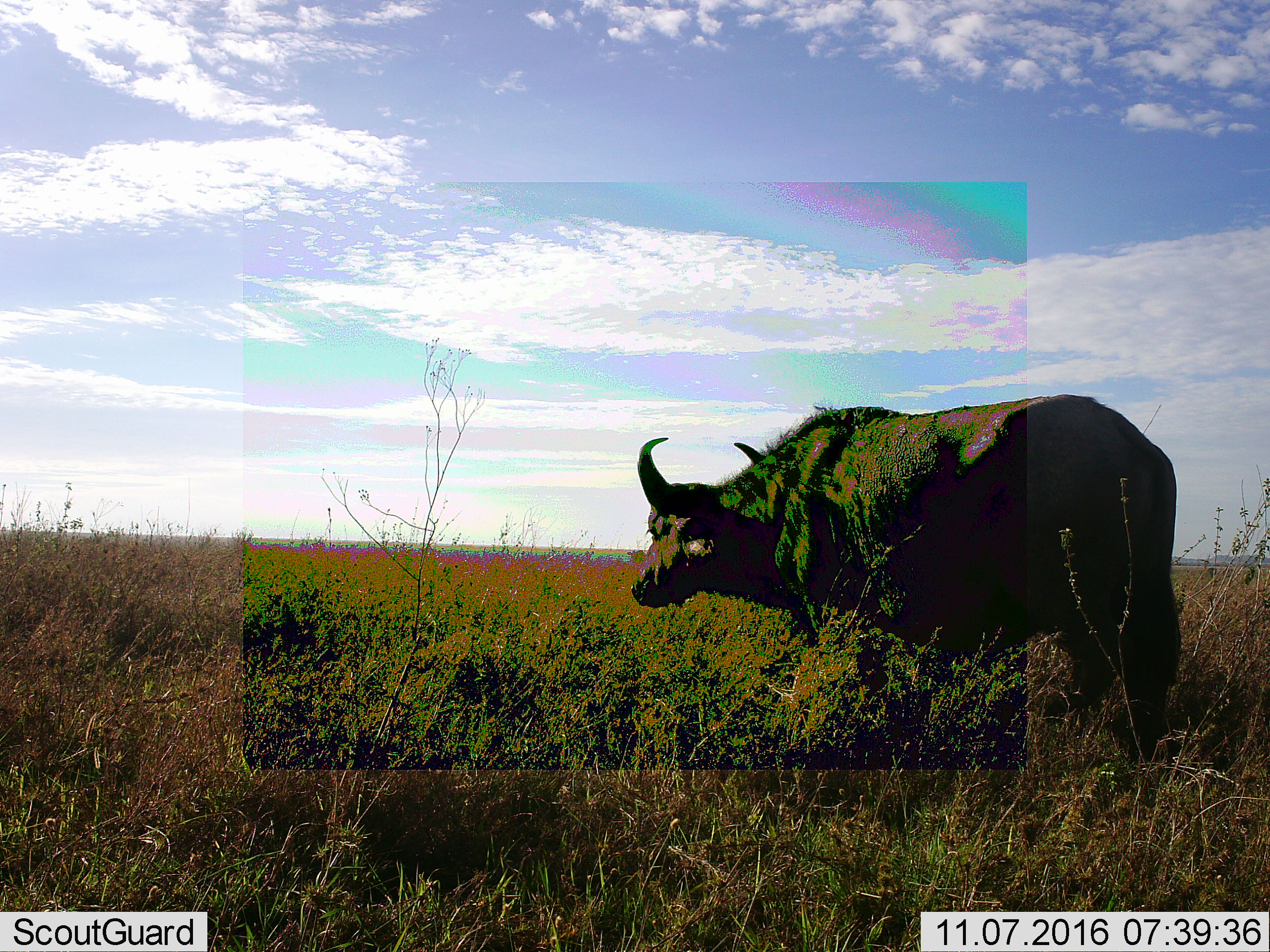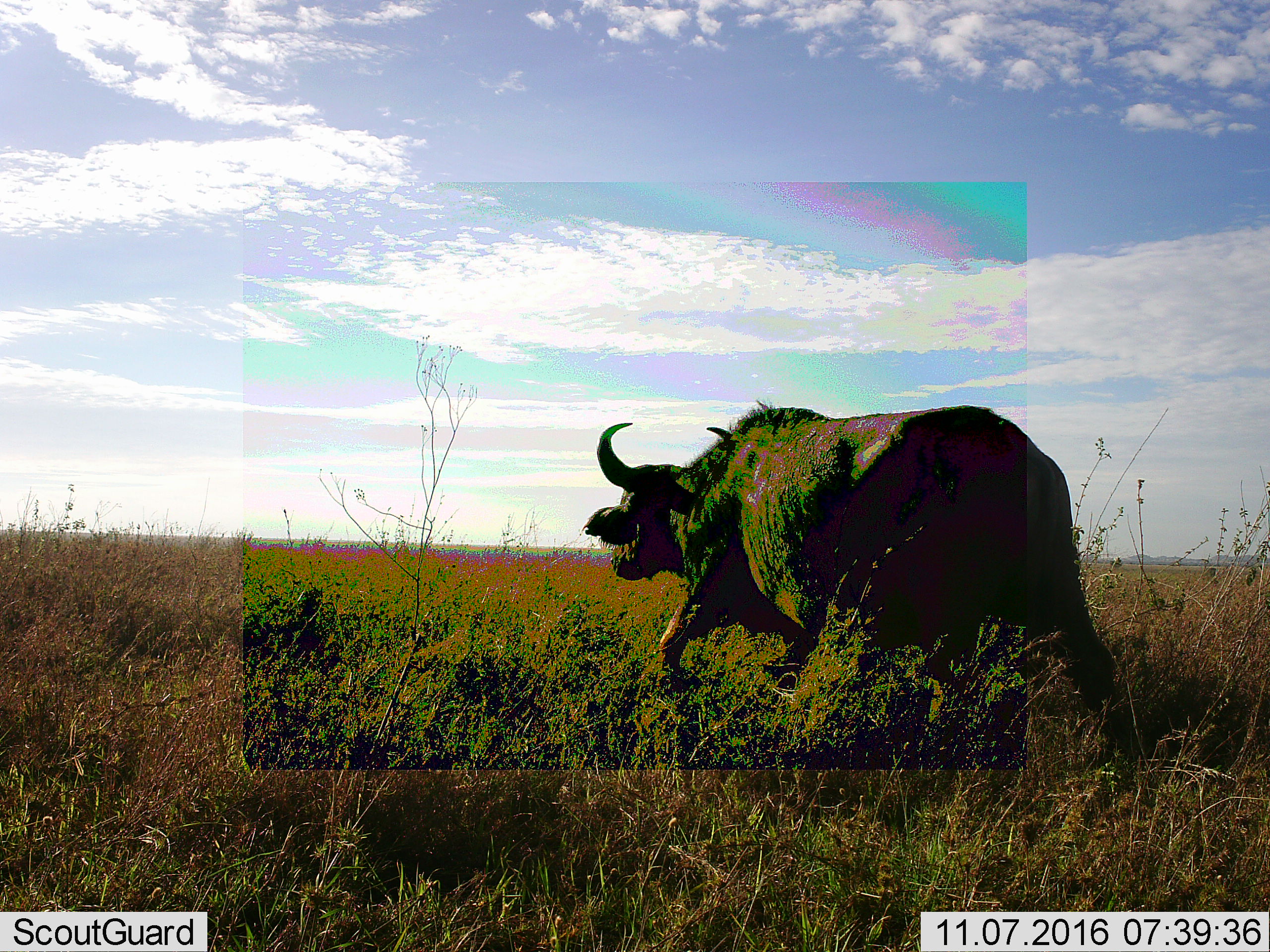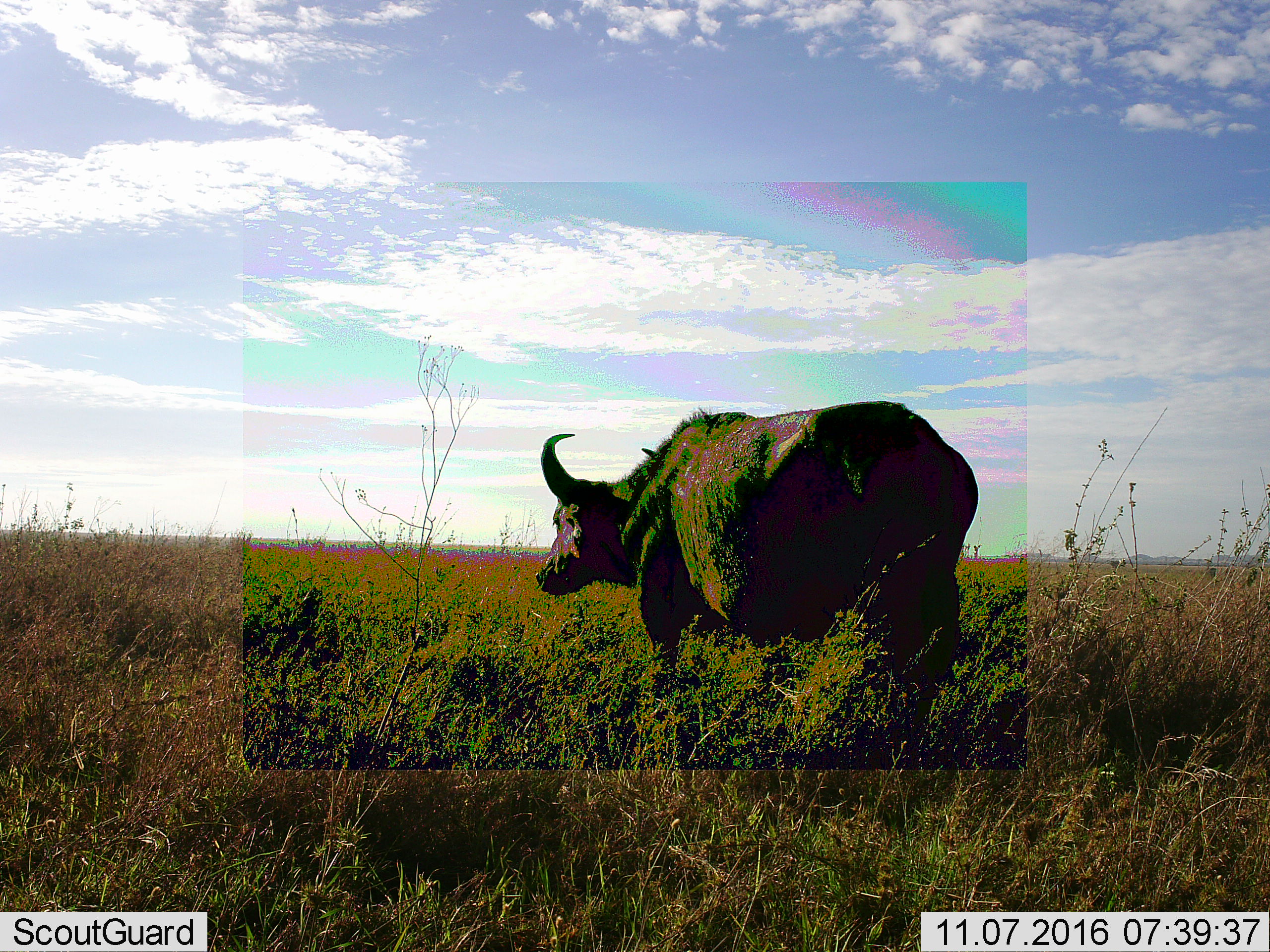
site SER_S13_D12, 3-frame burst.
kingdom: Animalia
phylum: Chordata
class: Mammalia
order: Artiodactyla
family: Bovidae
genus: Syncerus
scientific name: Syncerus caffer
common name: african buffalo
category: buffalo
Buffalo (african buffalo) (Syncerus caffer), count 1. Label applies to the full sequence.